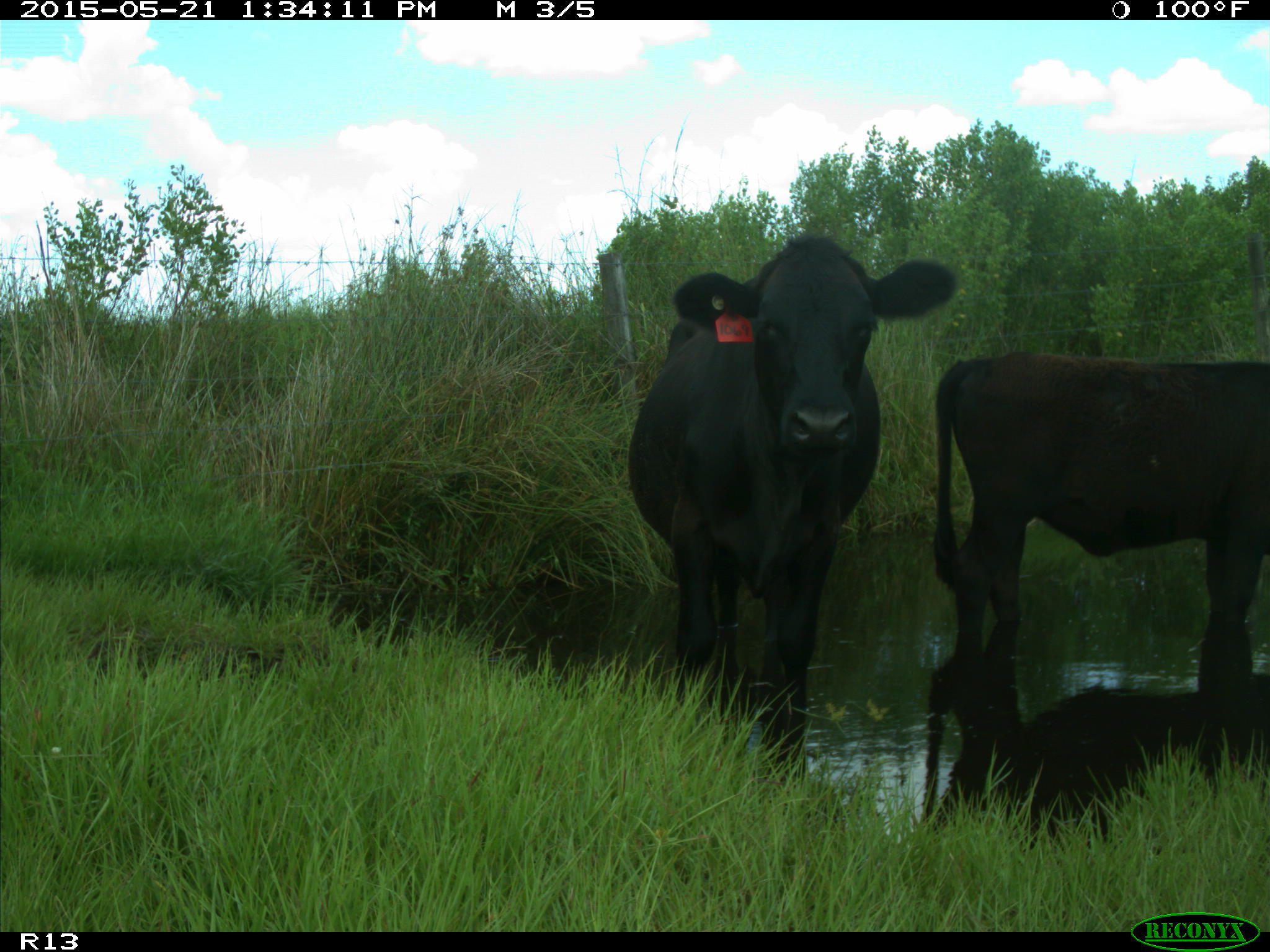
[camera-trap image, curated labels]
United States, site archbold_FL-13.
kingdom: Animalia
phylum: Chordata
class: Mammalia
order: Artiodactyla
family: Bovidae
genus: Bos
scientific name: Bos taurus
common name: domestic cow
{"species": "Bos taurus (domestic cow)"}